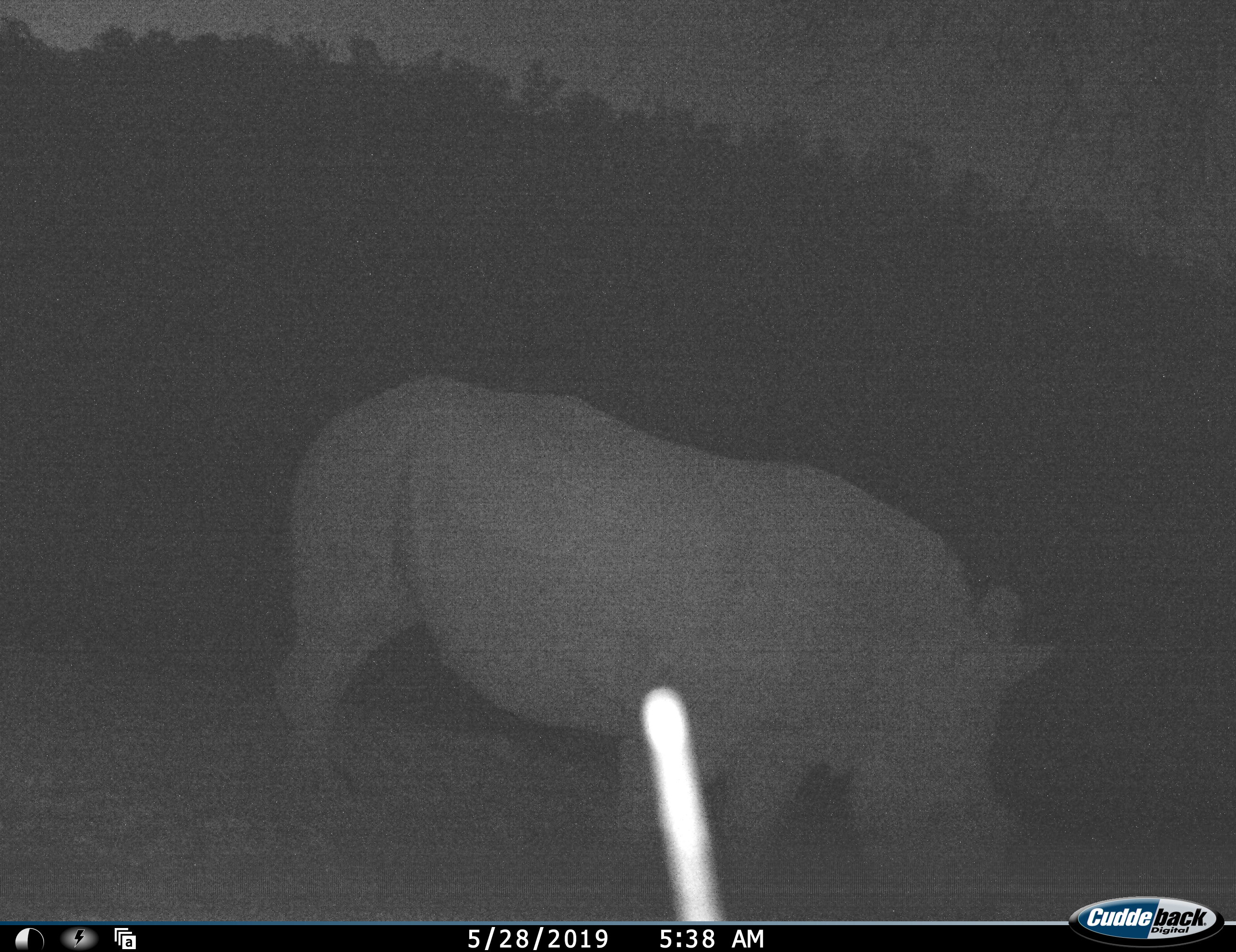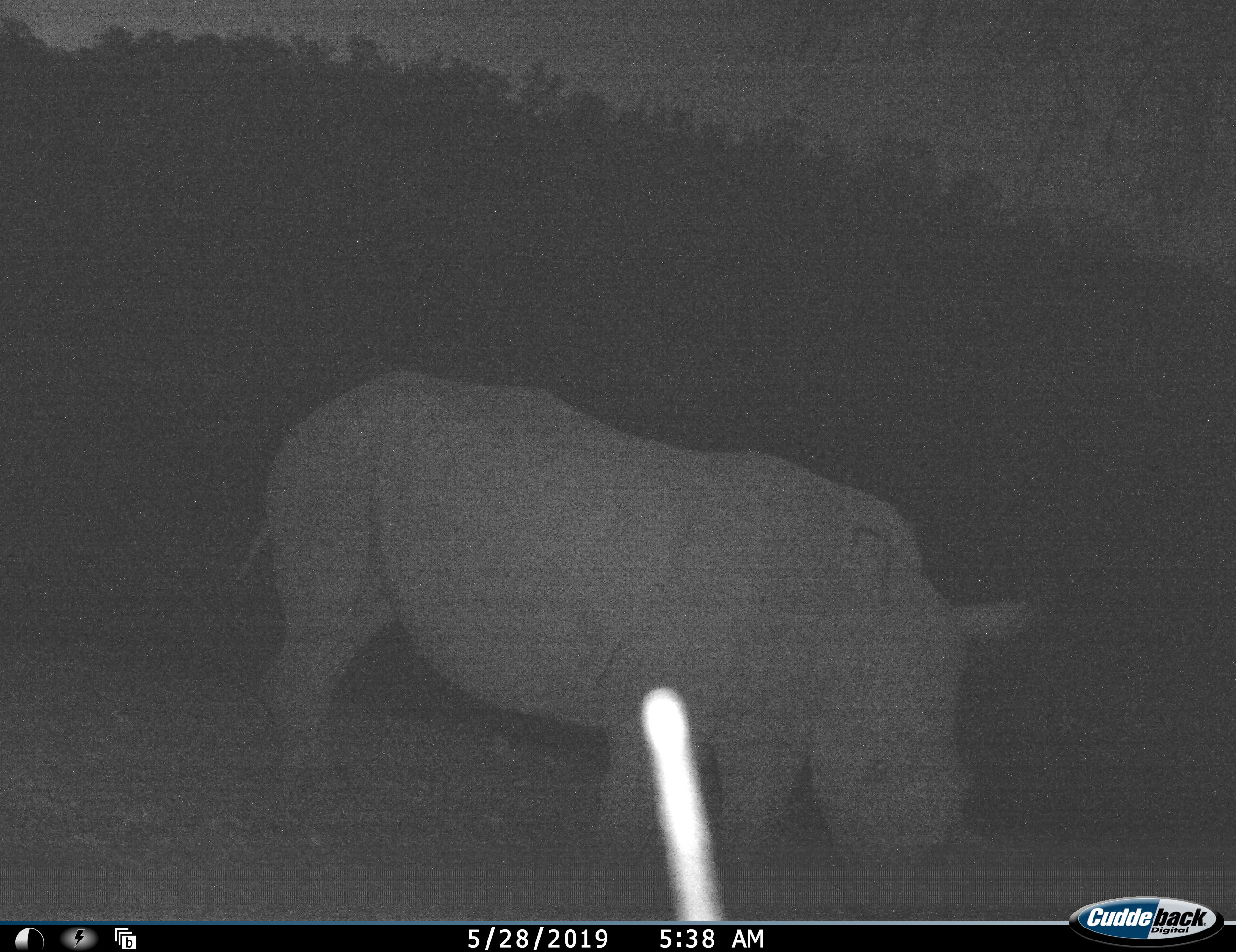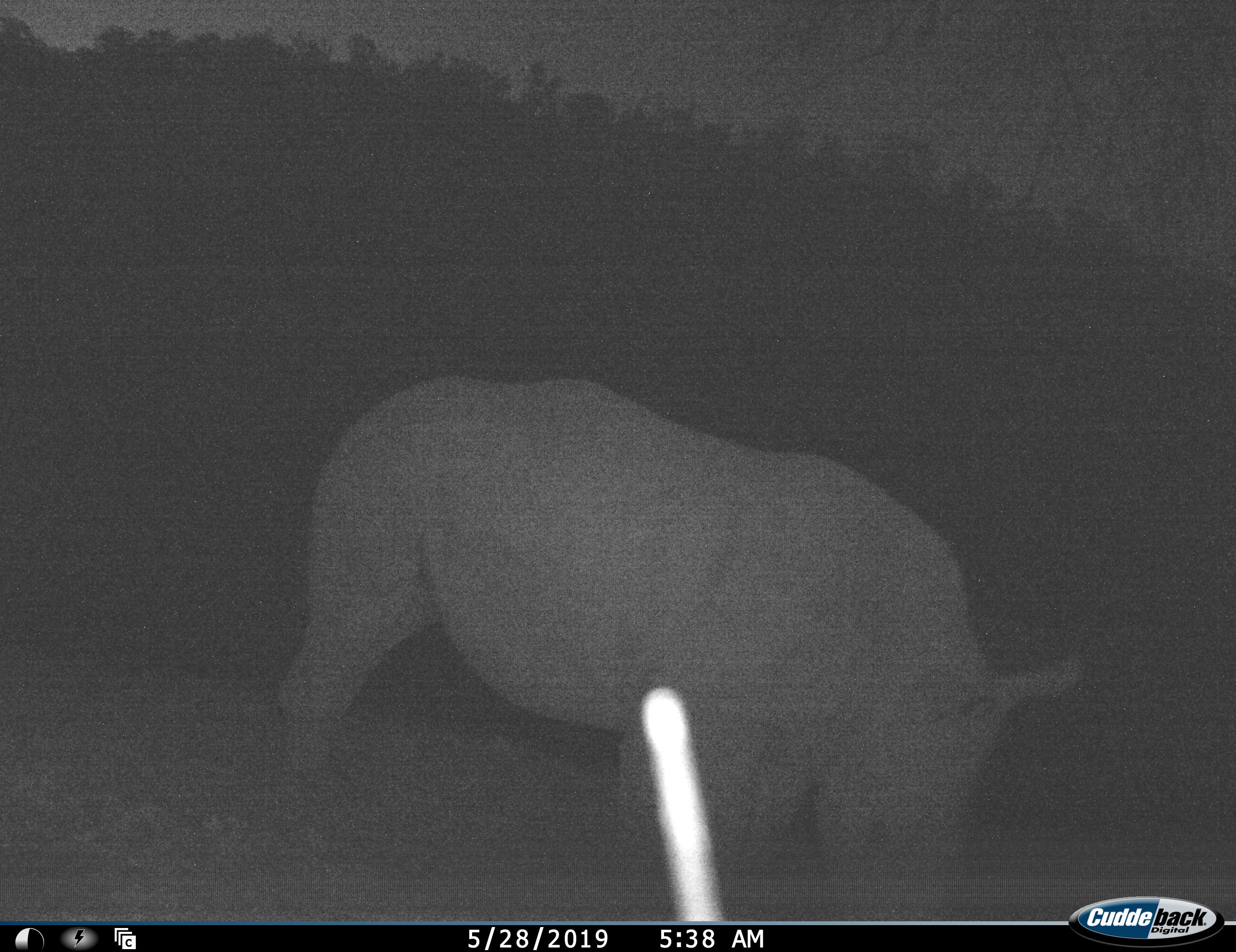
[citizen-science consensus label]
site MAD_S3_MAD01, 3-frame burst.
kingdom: Animalia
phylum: Chordata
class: Mammalia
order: Perissodactyla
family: Rhinocerotidae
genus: Ceratotherium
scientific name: Ceratotherium simum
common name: white rhinoceros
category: rhinoceroswhite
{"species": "rhinoceroswhite (white rhinoceros) (Ceratotherium simum)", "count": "1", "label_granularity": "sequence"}